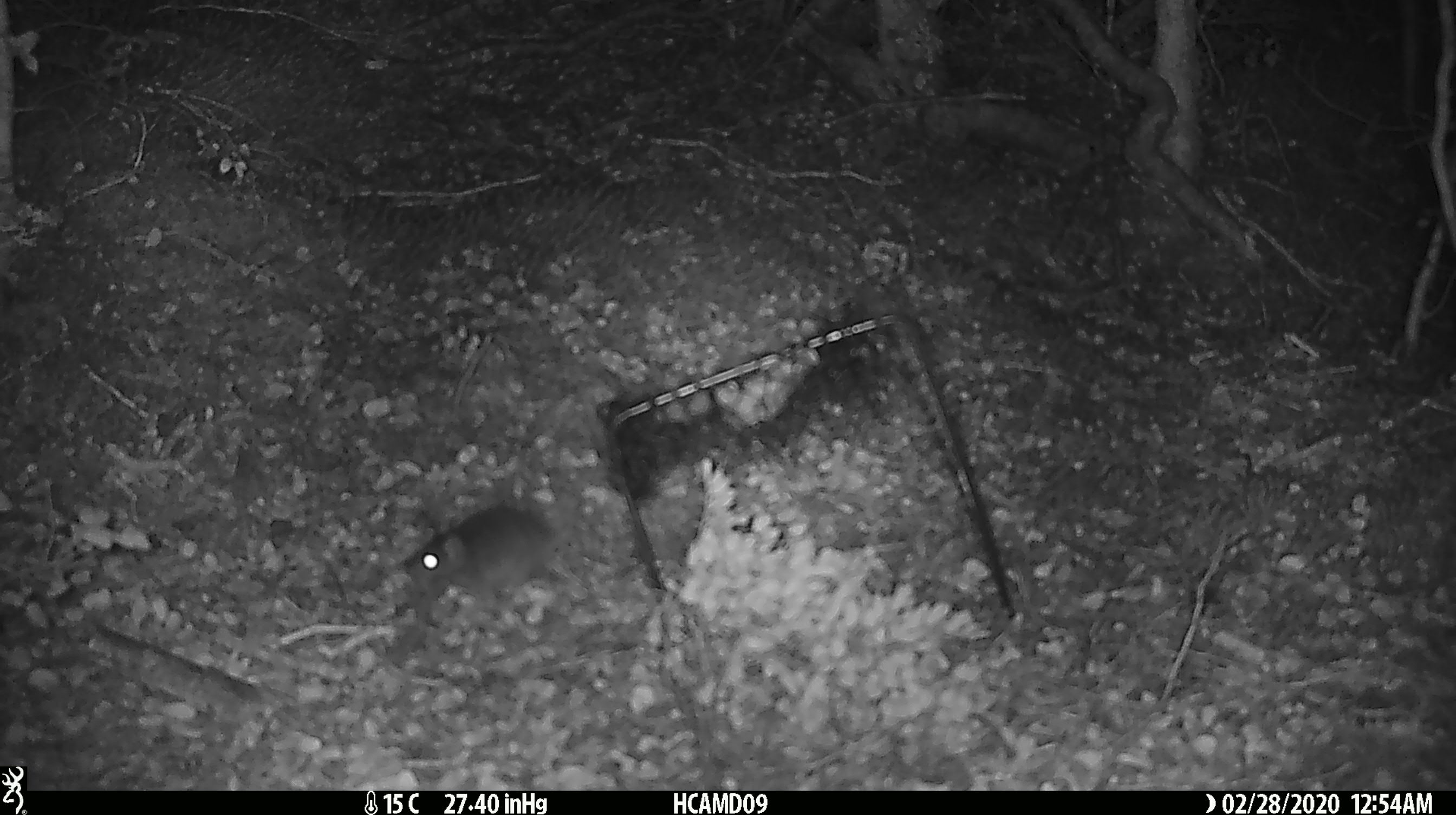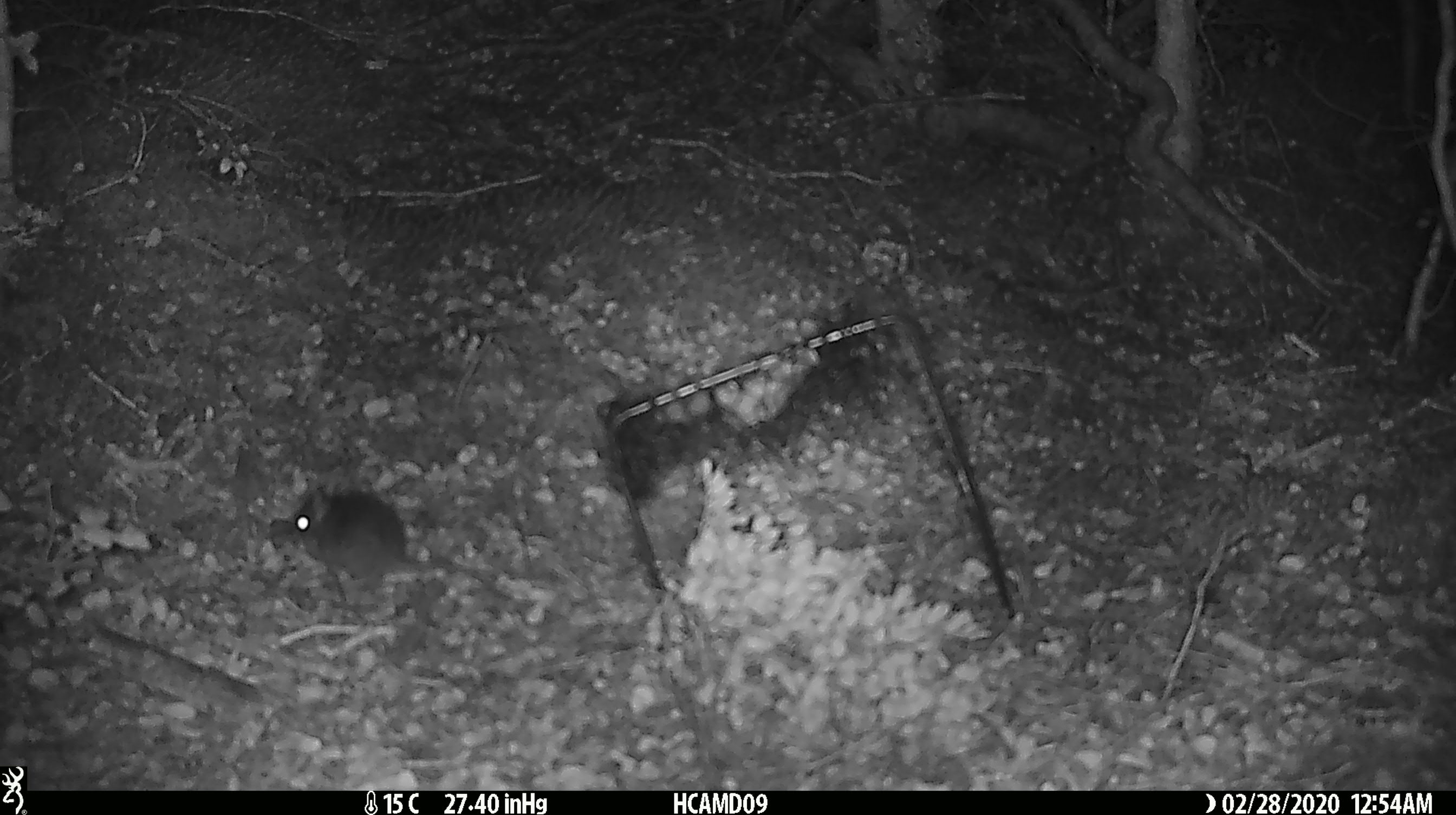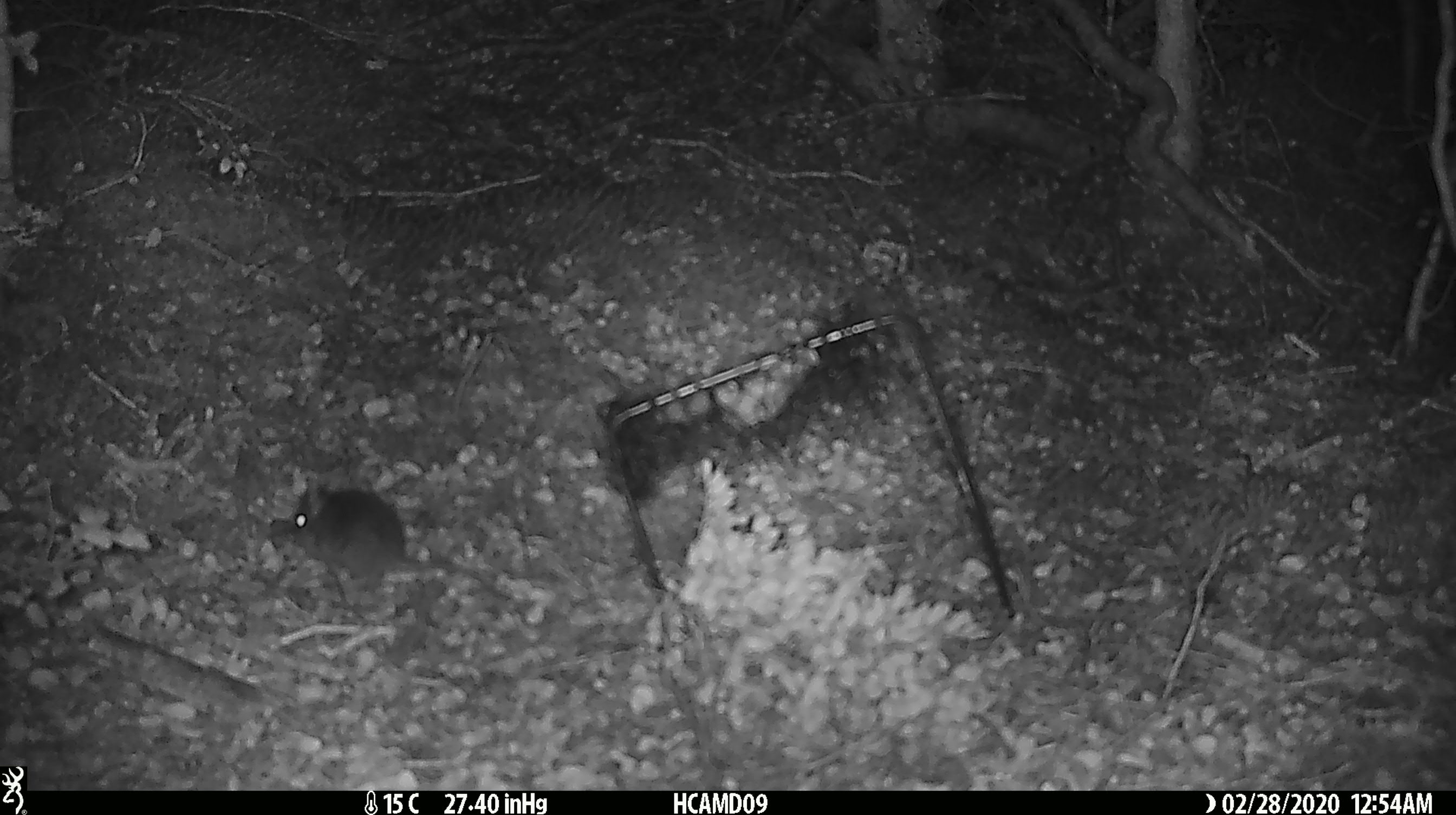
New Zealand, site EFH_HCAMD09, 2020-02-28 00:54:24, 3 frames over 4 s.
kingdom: Animalia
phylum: Chordata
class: Mammalia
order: Rodentia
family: Muridae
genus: Mus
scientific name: Mus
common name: mouse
Mouse (Mus).